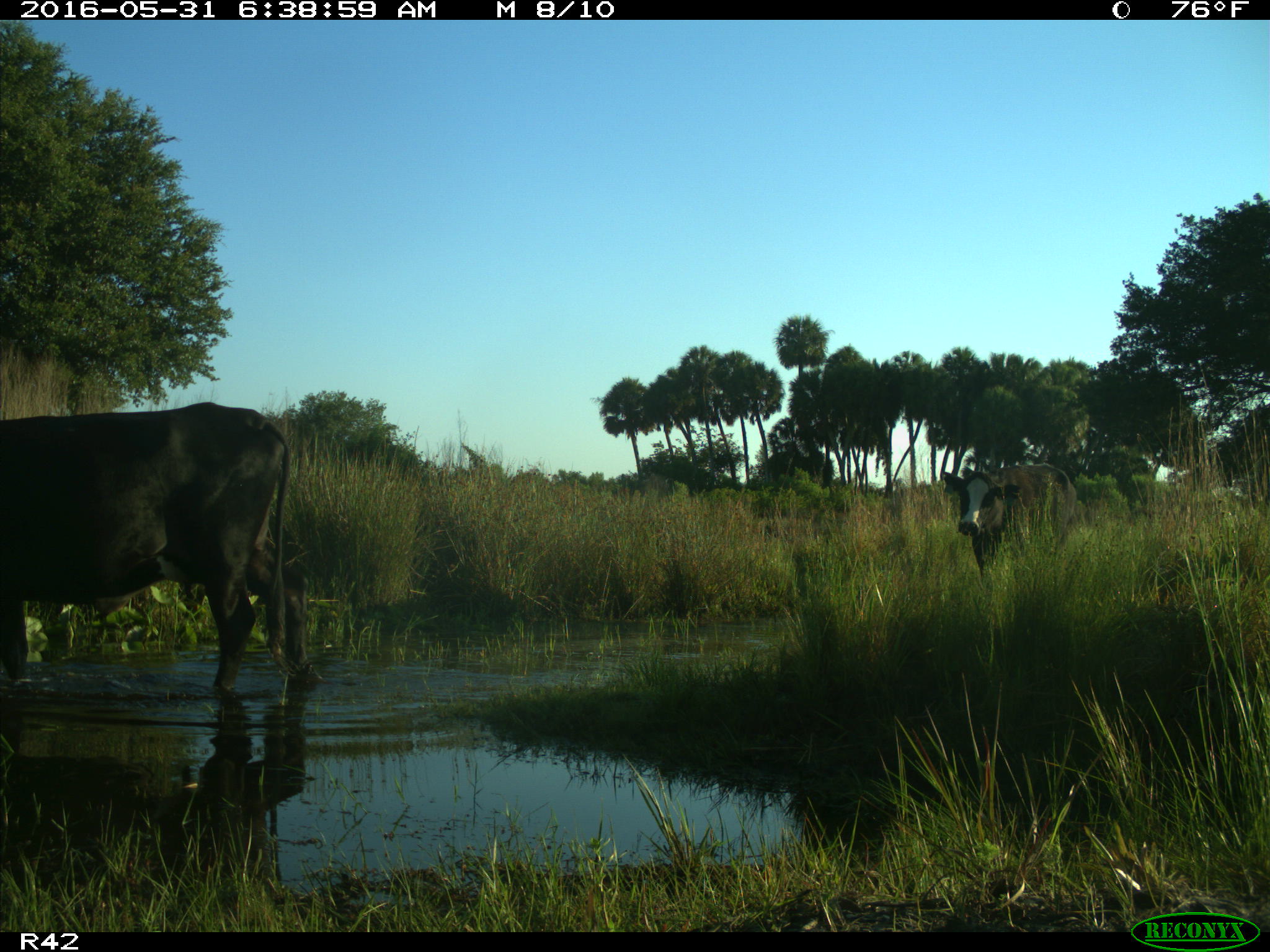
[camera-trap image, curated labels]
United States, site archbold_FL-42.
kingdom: Animalia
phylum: Chordata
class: Mammalia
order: Artiodactyla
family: Bovidae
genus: Bos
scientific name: Bos taurus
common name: domestic cow